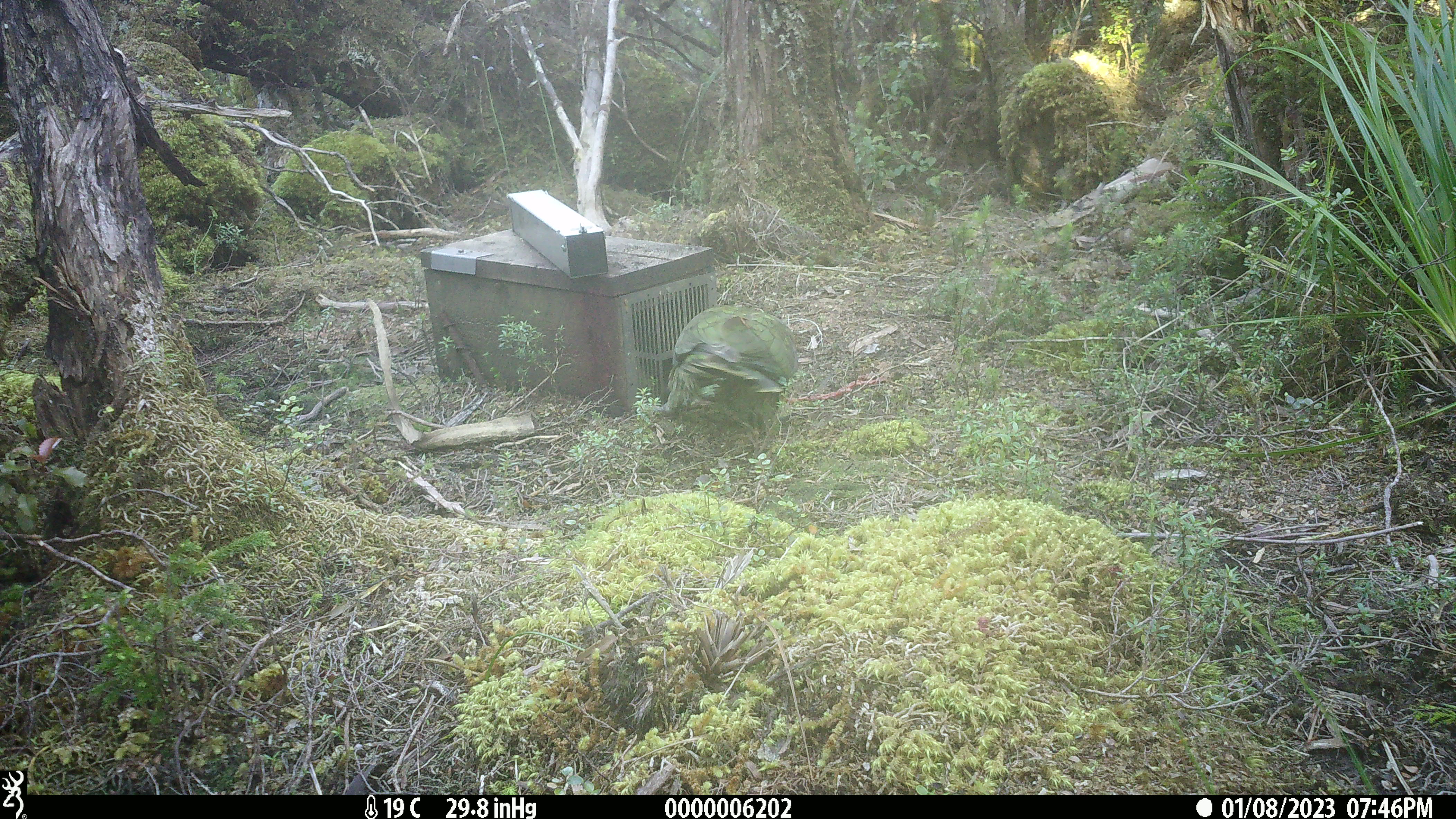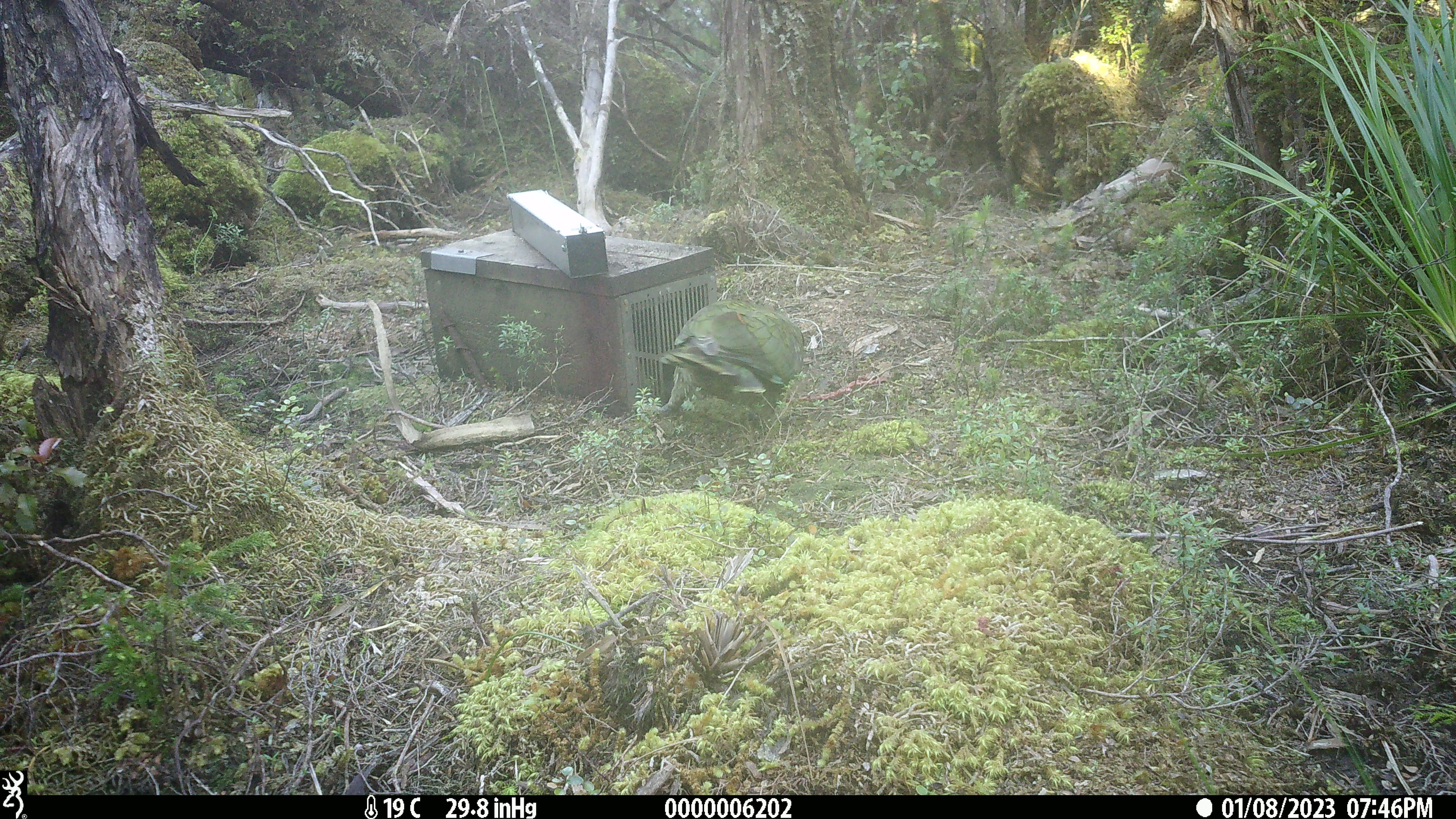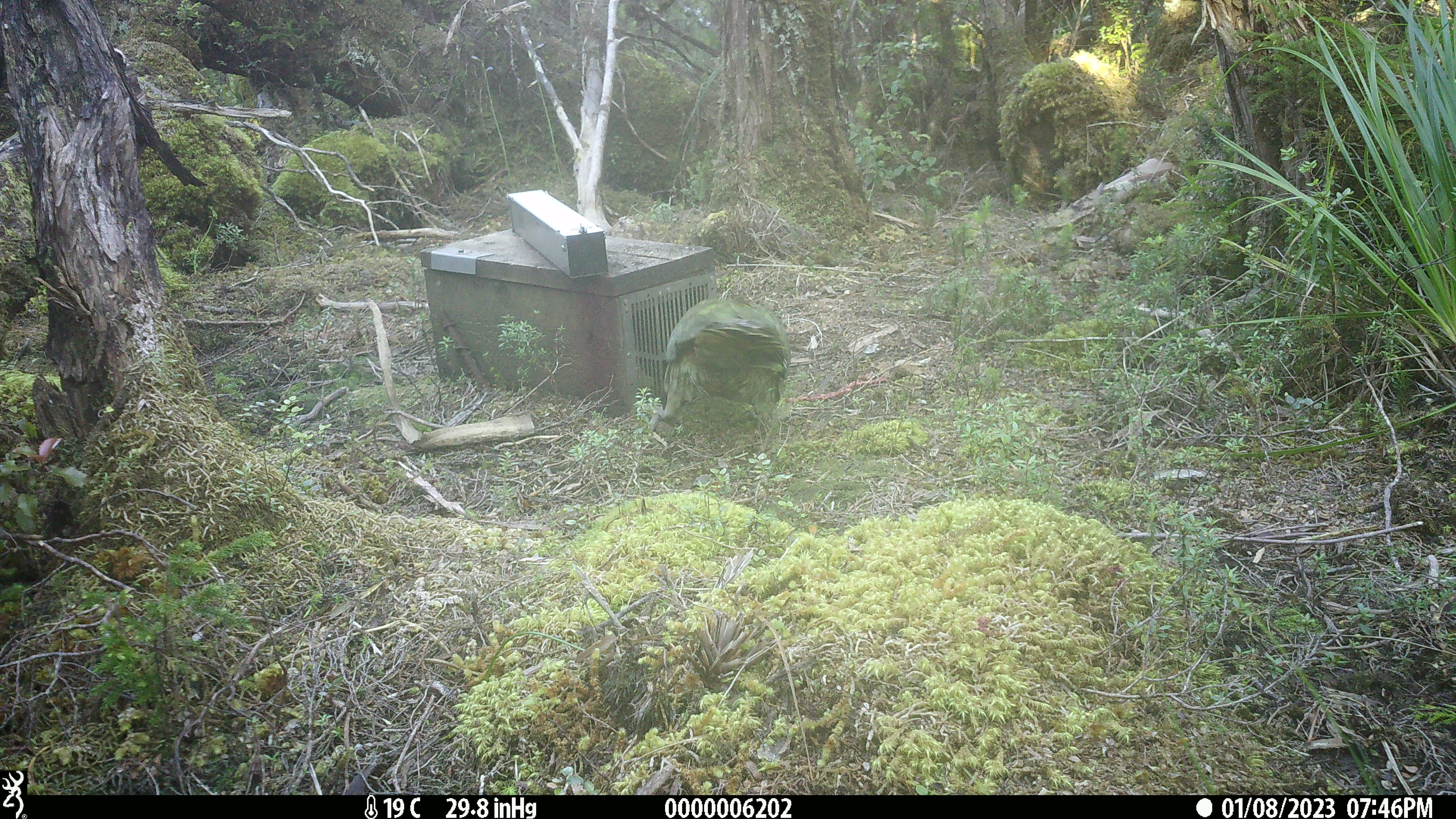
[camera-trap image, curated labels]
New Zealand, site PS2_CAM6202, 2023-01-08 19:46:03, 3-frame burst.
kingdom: Animalia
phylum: Chordata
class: Aves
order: Psittaciformes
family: Strigopidae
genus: Nestor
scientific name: Nestor notabilis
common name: kea